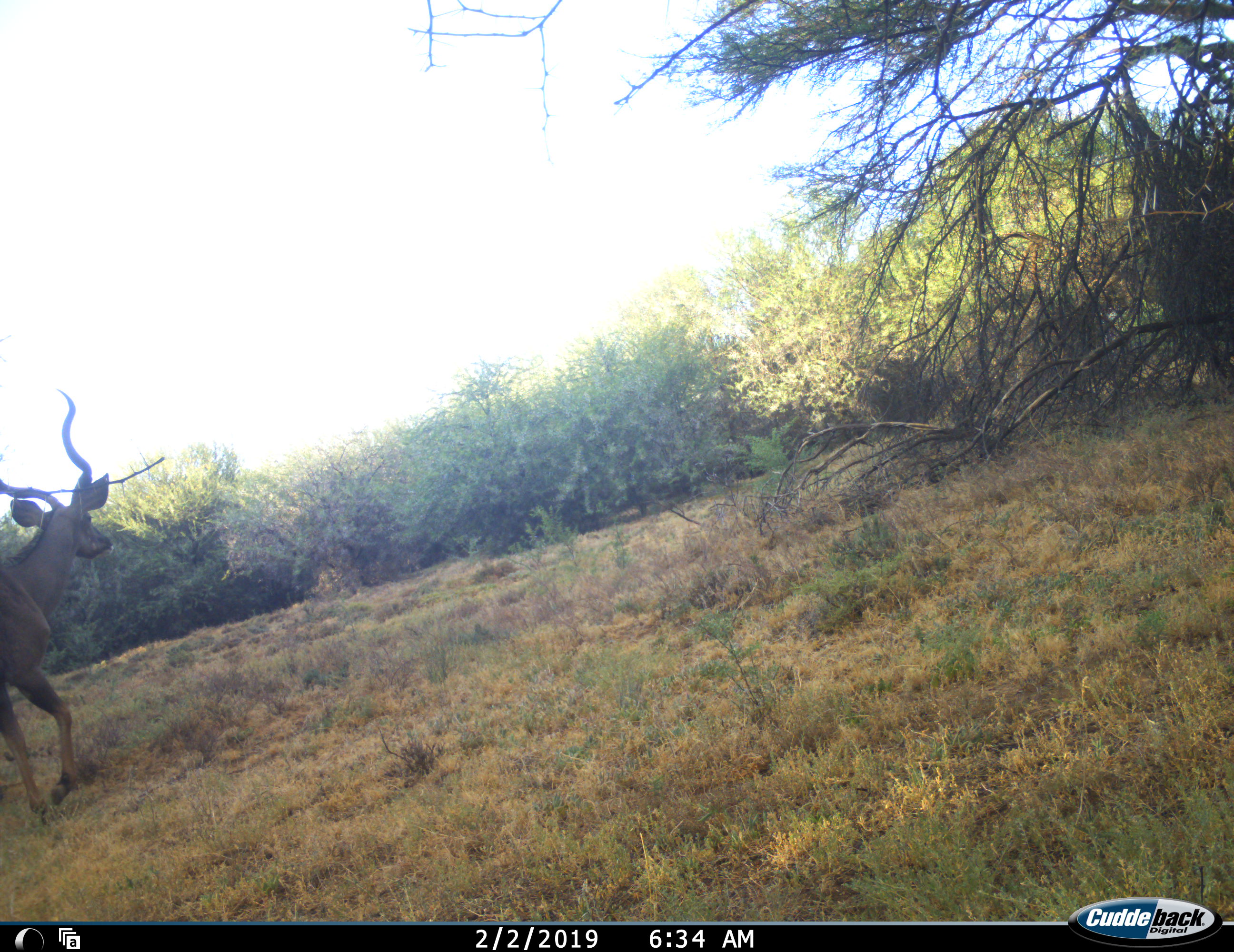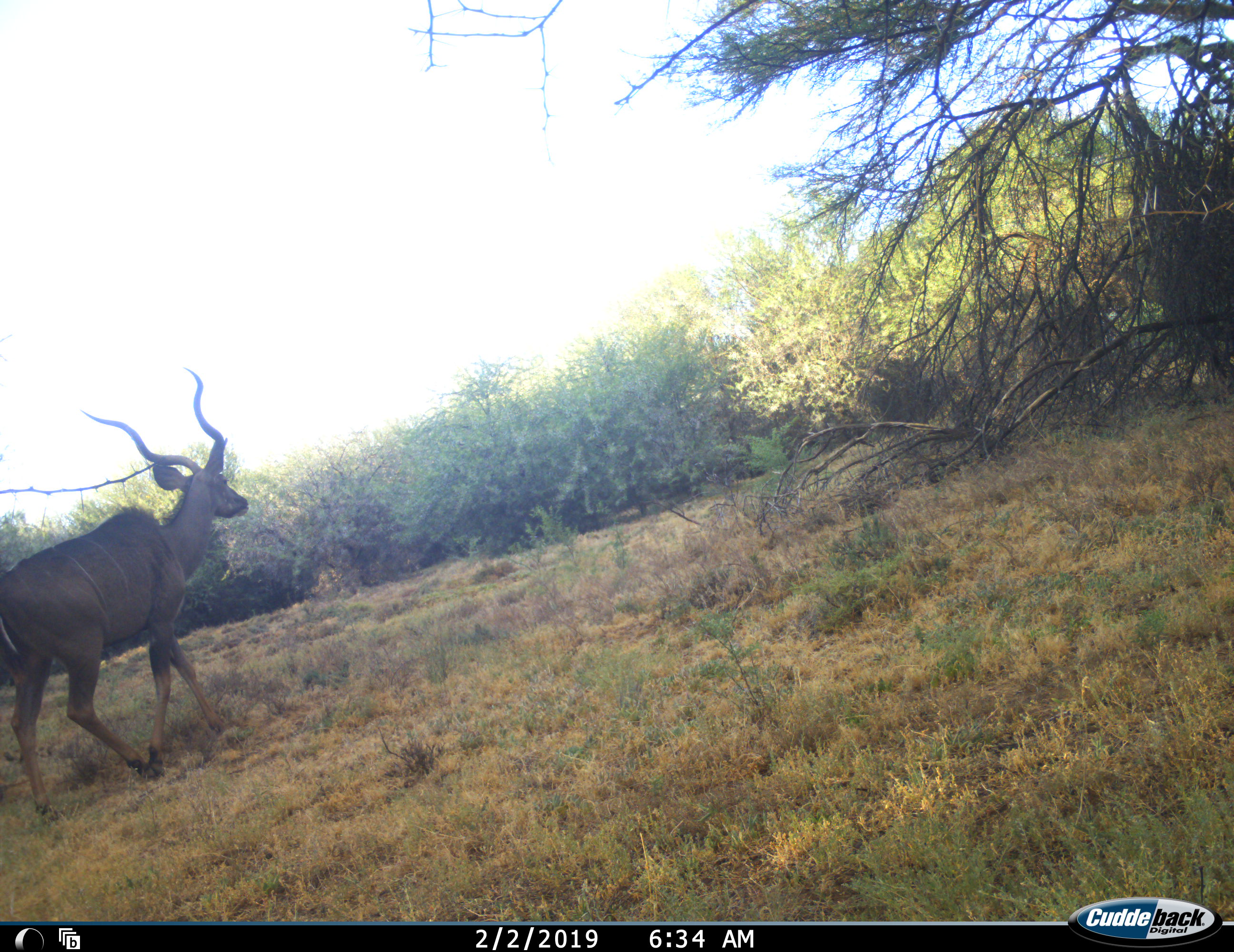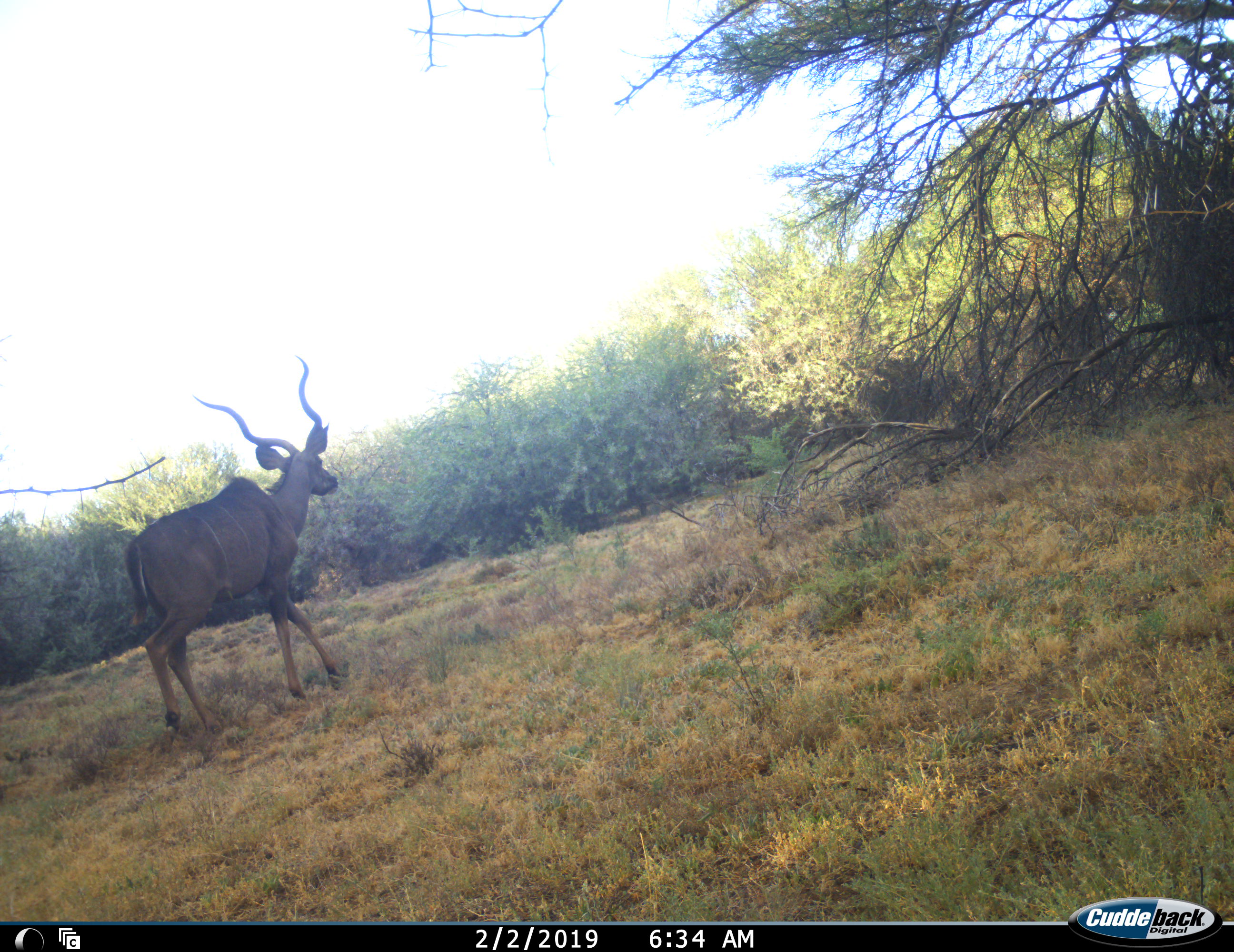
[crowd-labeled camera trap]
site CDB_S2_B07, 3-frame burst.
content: unidentified animal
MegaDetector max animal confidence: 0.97